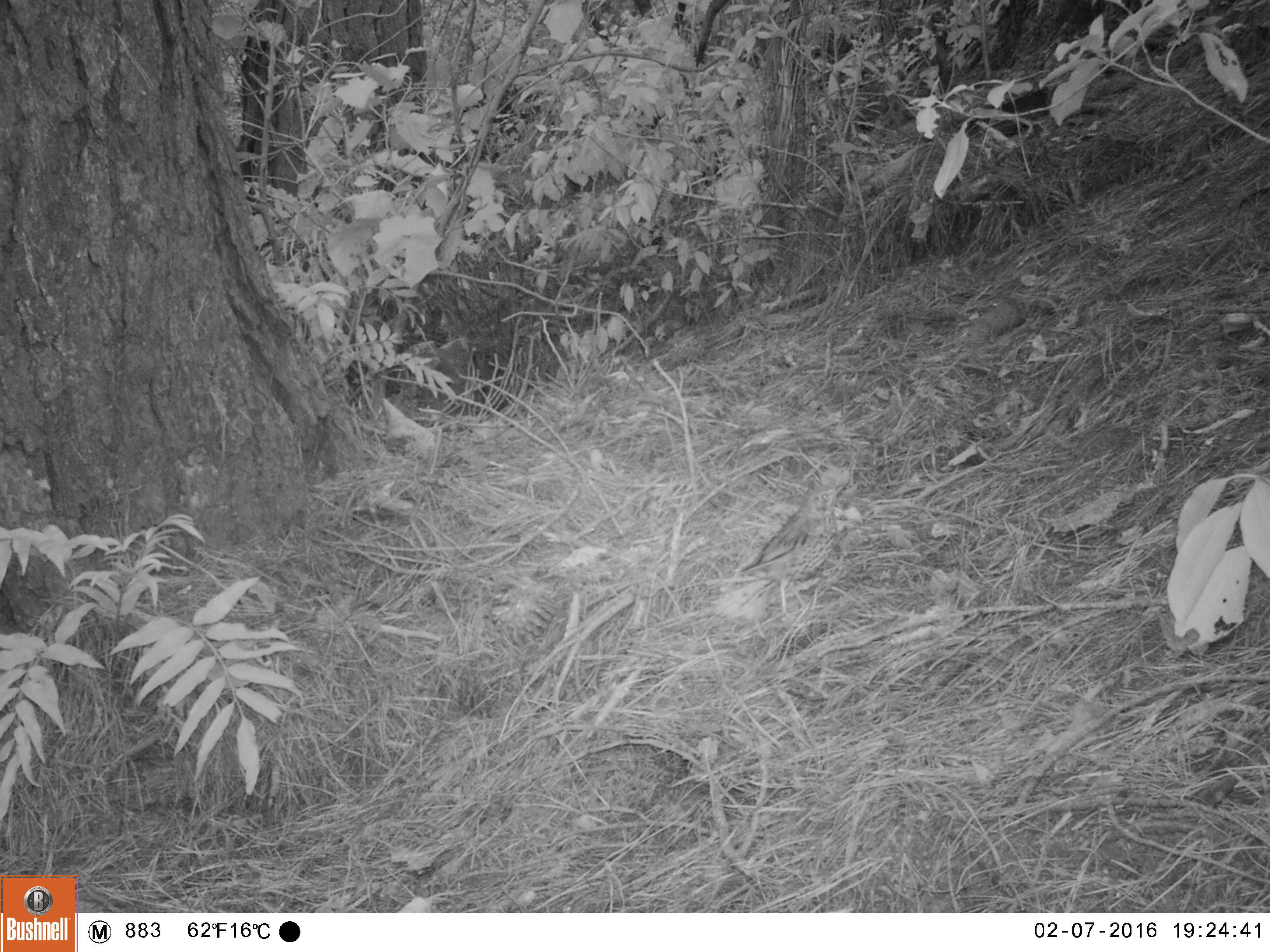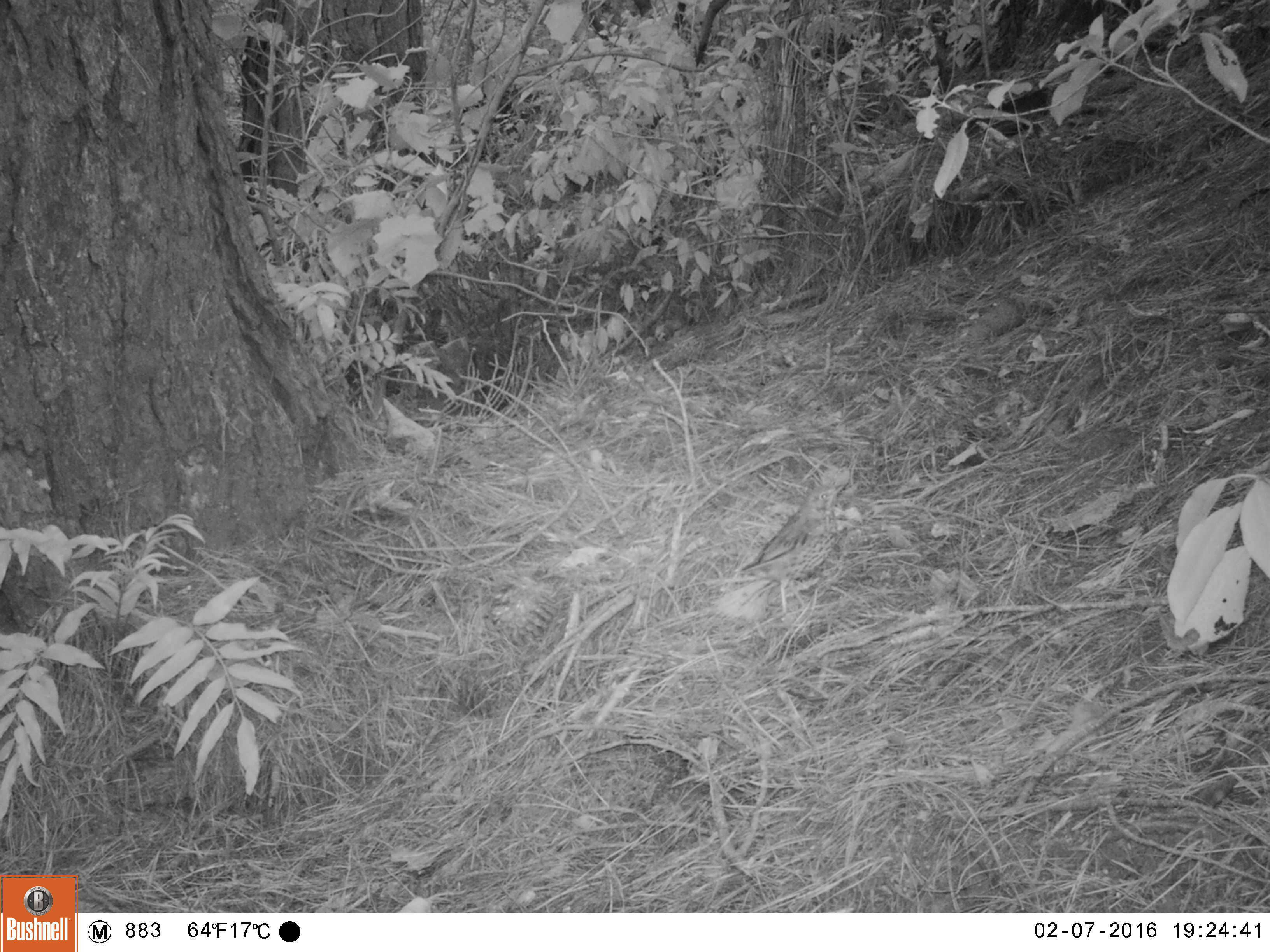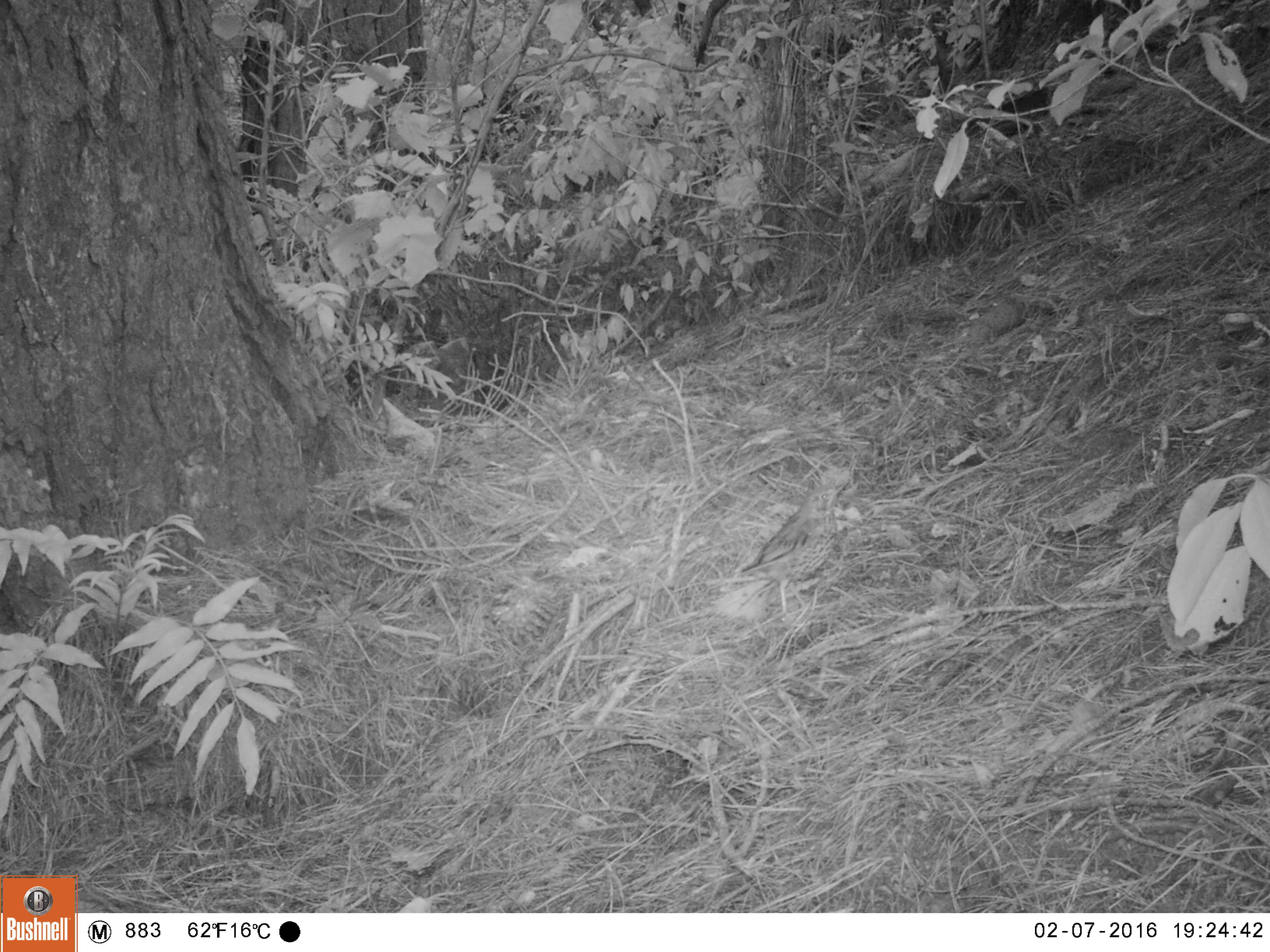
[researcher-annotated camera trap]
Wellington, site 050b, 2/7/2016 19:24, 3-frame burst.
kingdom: Animalia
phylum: Chordata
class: Aves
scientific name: Aves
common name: bird